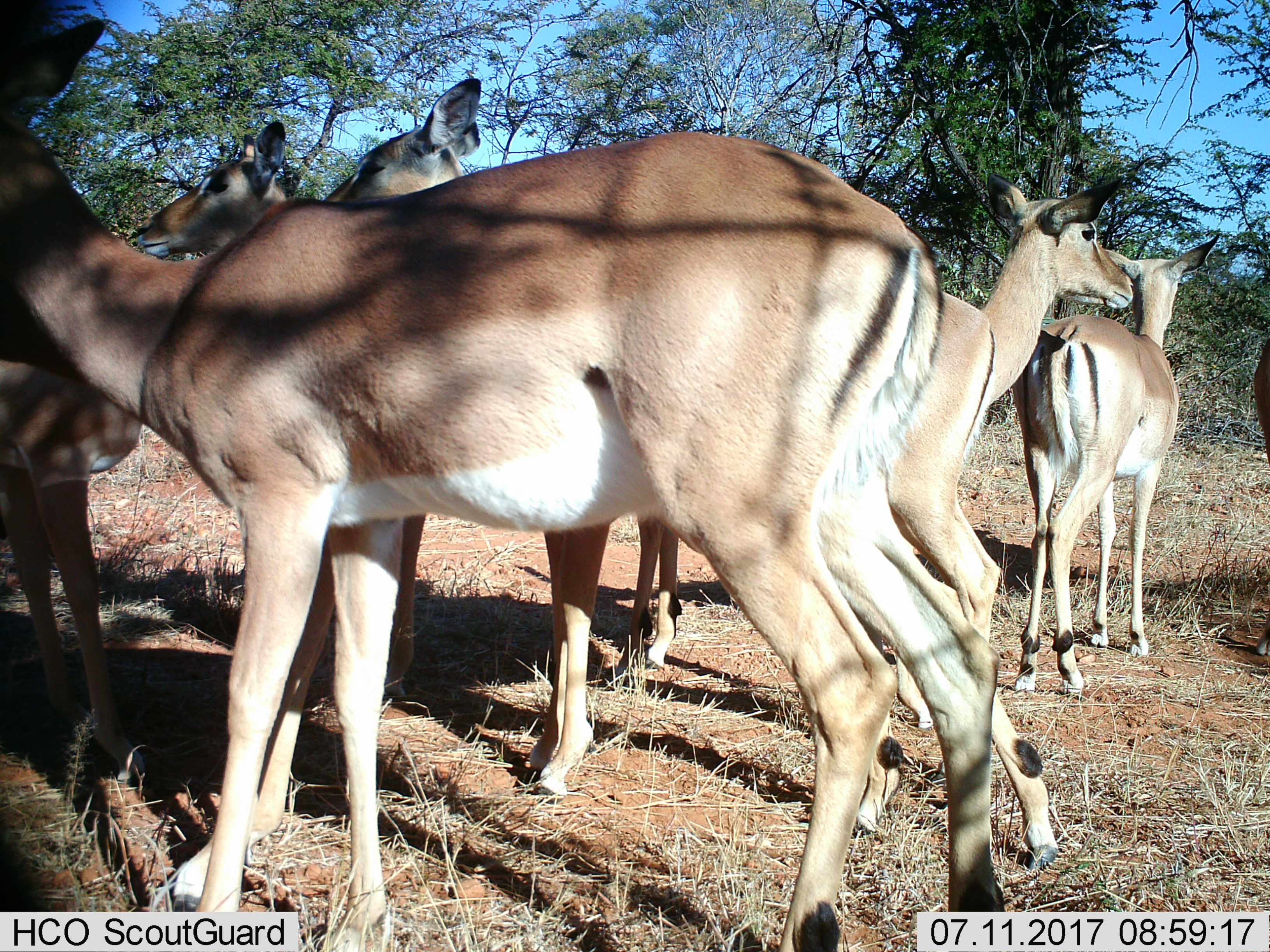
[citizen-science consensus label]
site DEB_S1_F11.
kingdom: Animalia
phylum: Chordata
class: Mammalia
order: Artiodactyla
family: Bovidae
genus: Aepyceros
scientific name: Aepyceros melampus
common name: impala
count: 7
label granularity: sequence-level